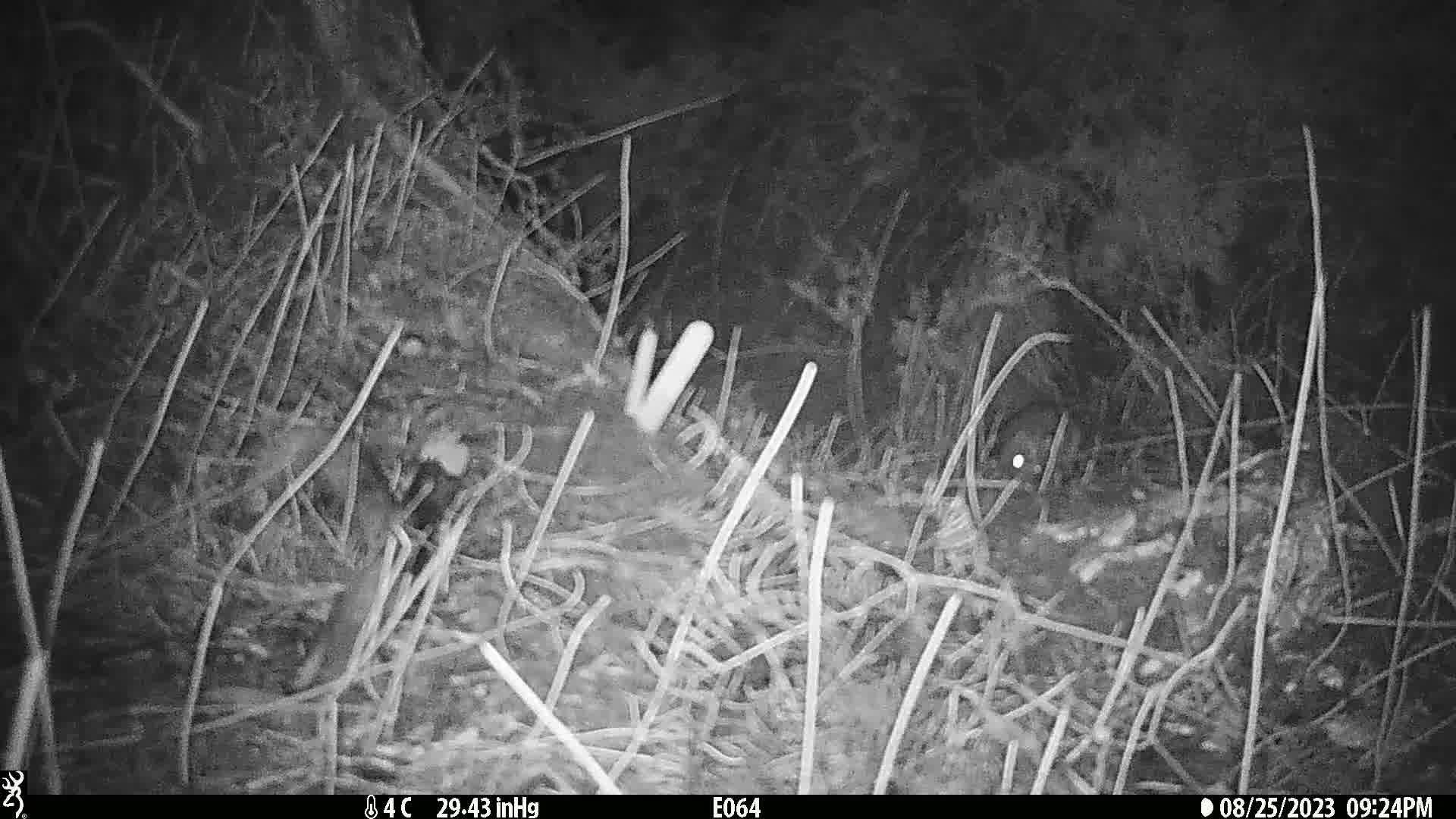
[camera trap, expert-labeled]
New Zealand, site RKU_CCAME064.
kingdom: Animalia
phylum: Chordata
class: Mammalia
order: Rodentia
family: Muridae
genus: Rattus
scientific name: Rattus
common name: rat